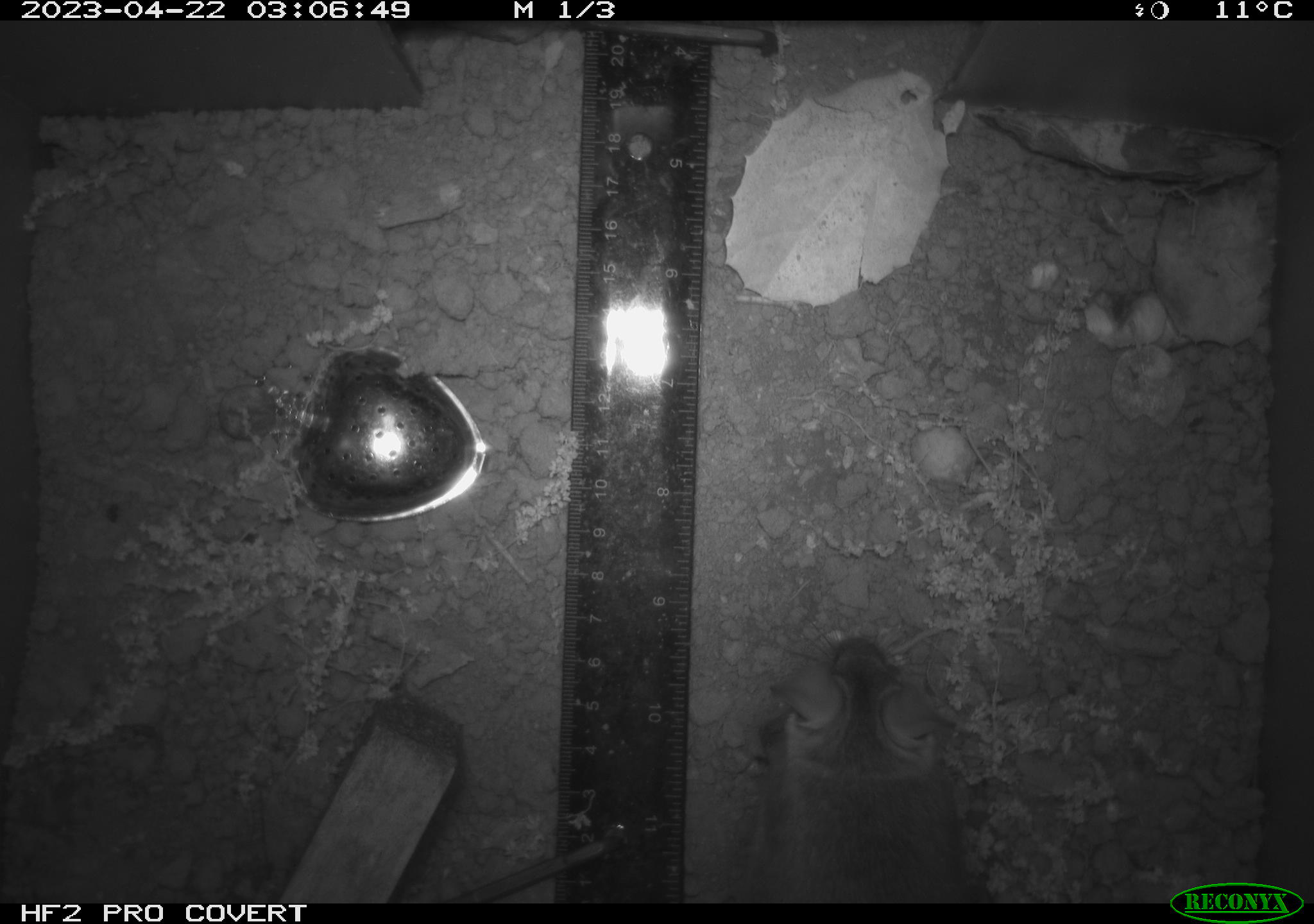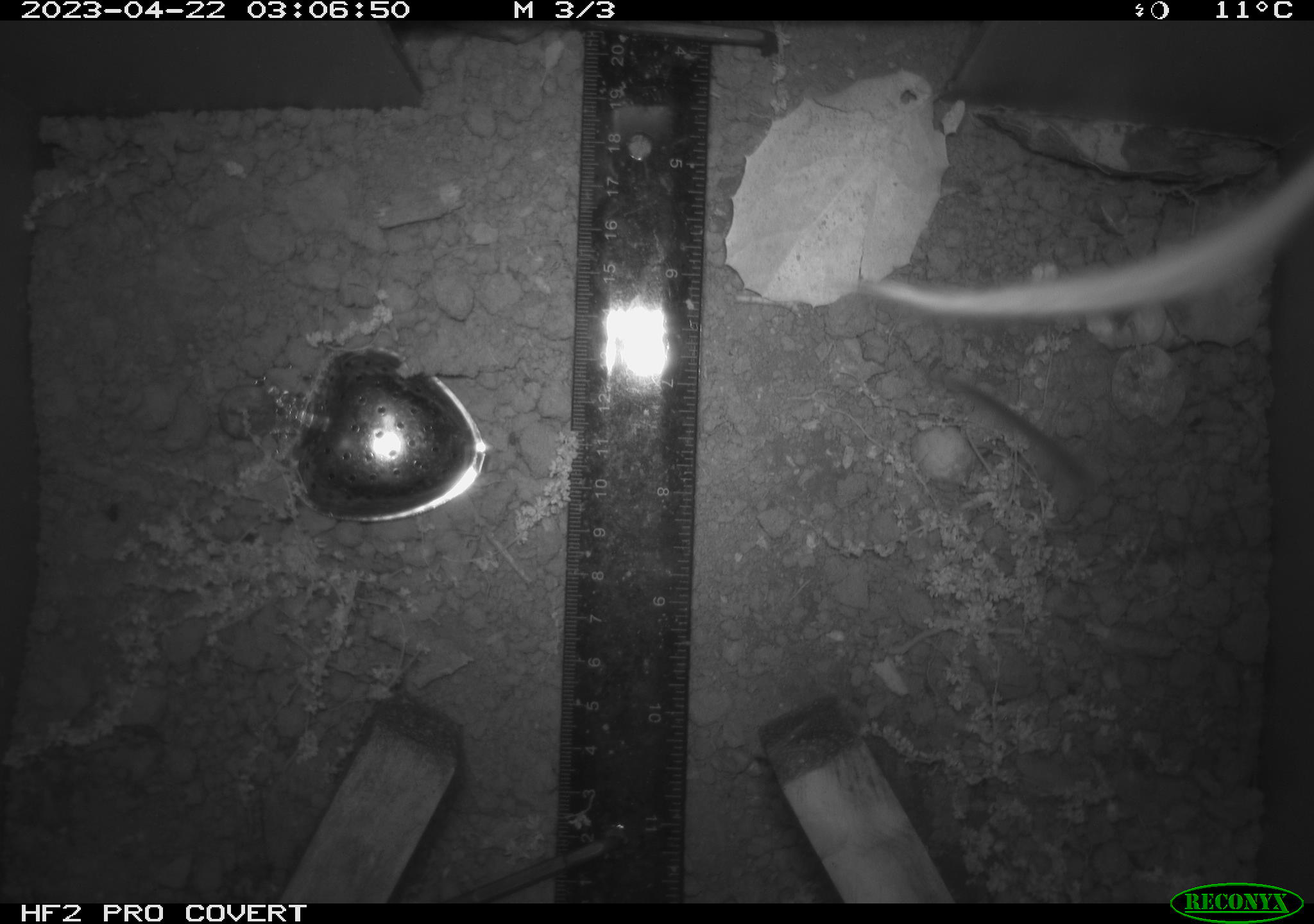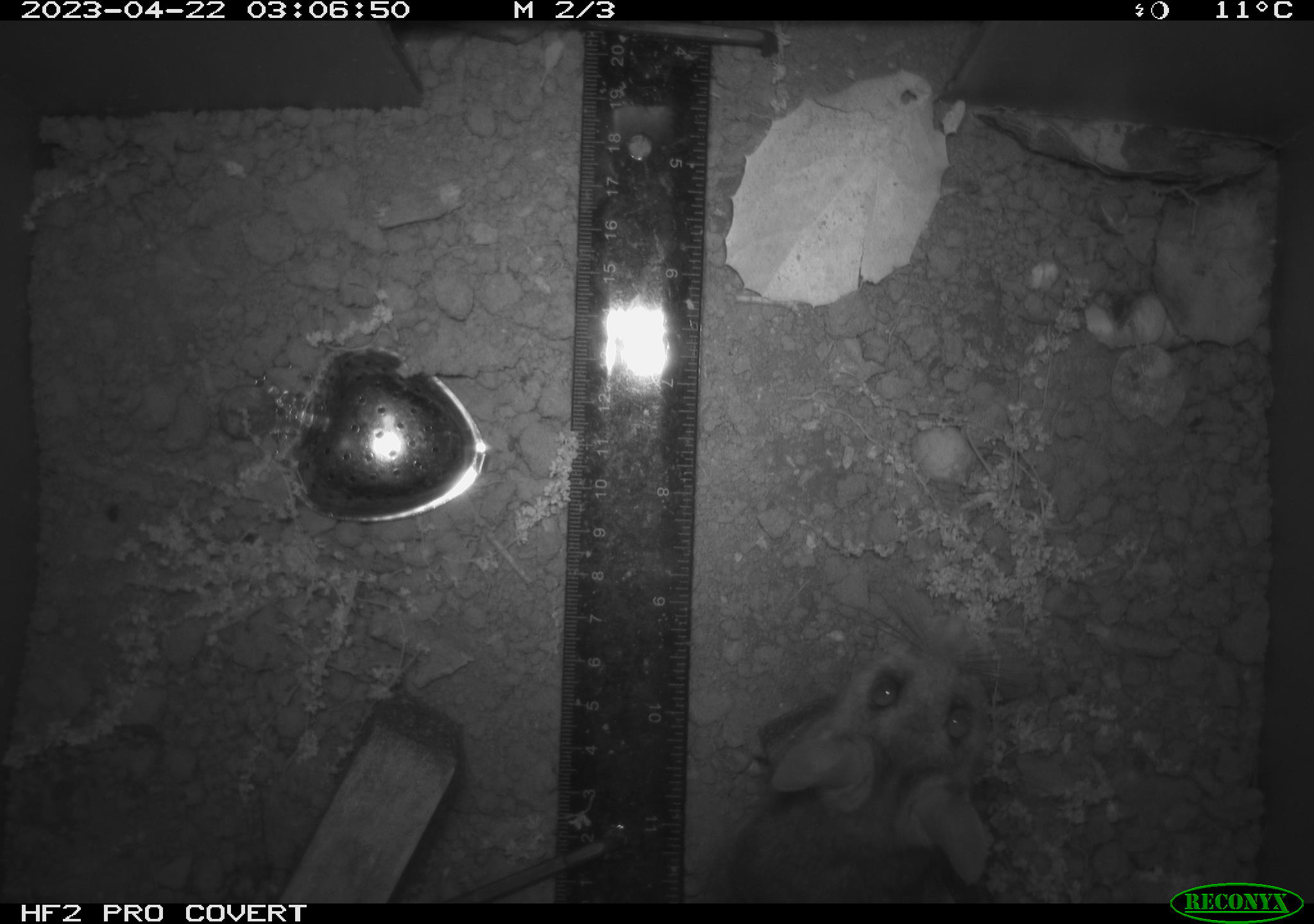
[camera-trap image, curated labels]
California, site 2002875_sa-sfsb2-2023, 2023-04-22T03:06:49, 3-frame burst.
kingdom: Animalia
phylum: Chordata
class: Mammalia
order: Rodentia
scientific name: Rodentia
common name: mouse species